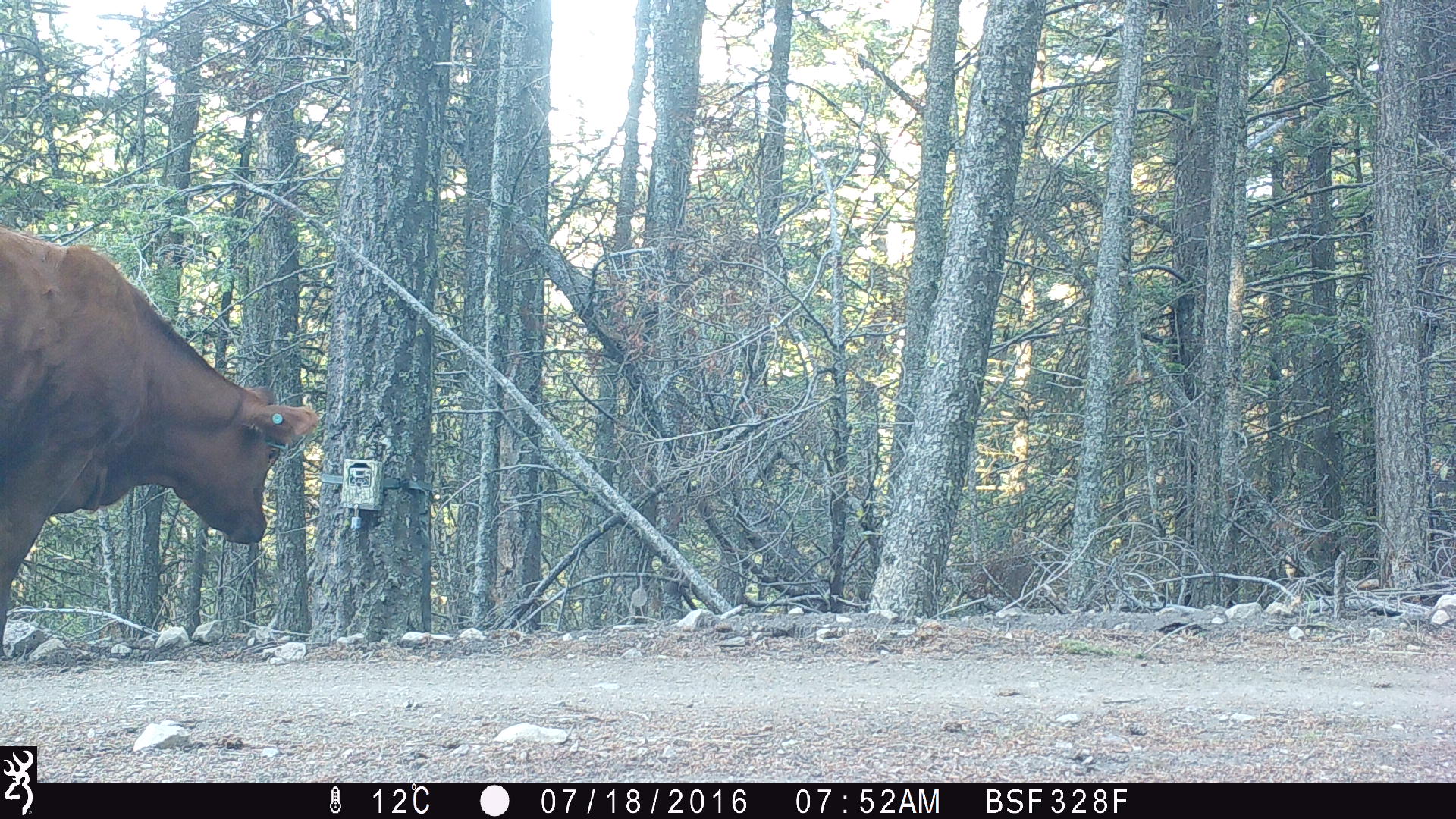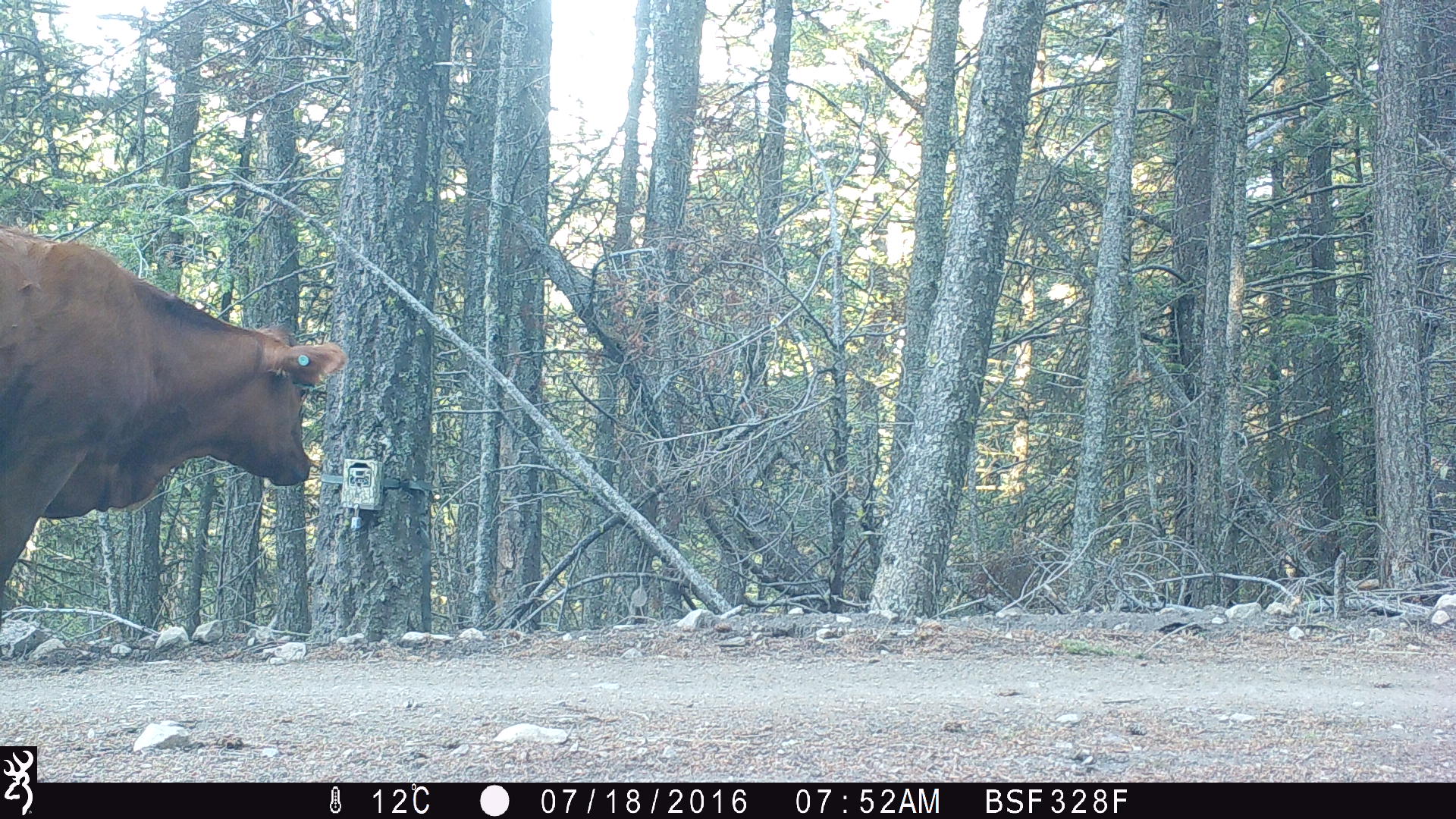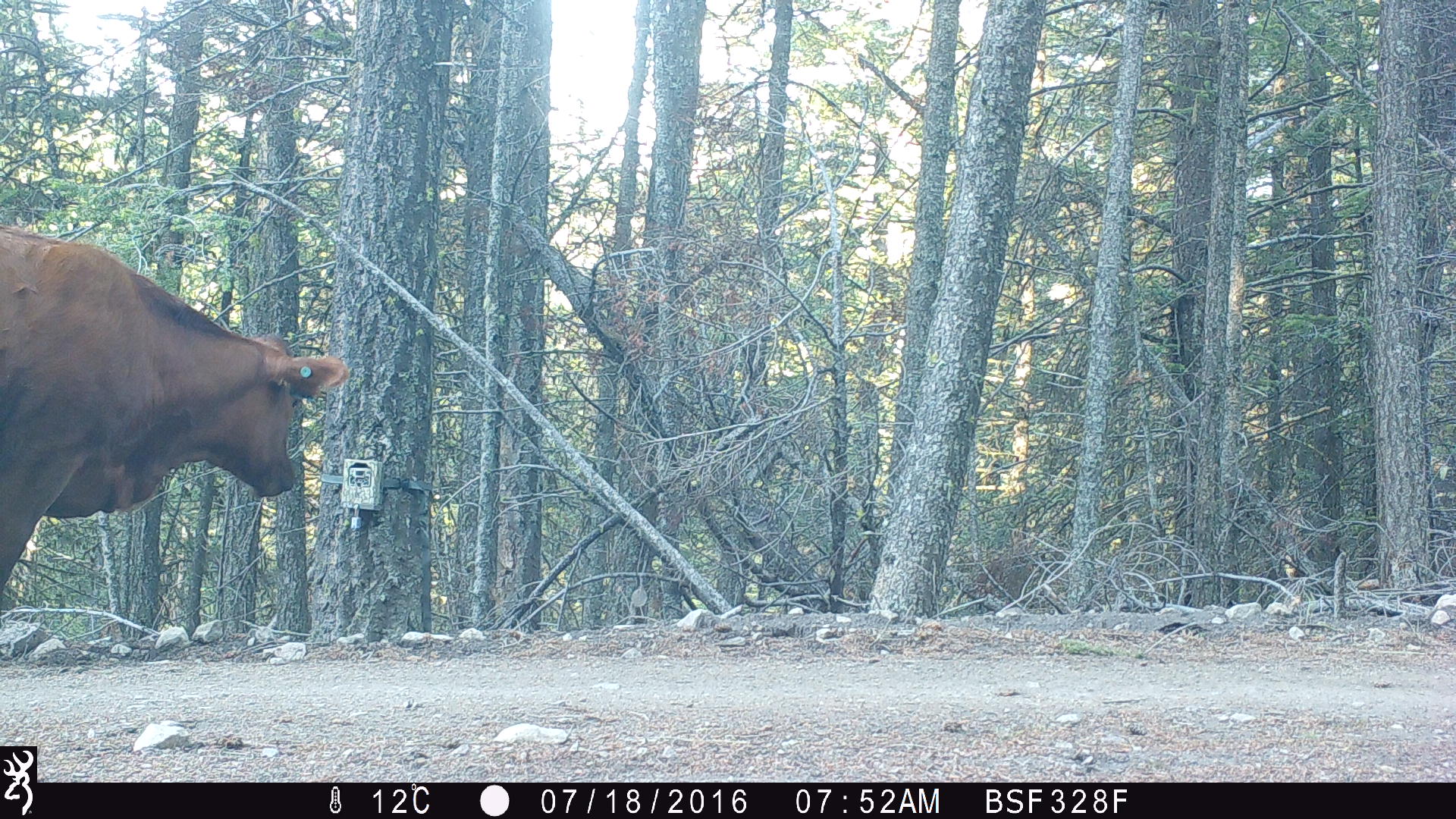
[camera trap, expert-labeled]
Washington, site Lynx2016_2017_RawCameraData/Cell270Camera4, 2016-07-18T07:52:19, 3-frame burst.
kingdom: Animalia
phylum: Chordata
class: Mammalia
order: Artiodactyla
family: Bovidae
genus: Bos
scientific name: Bos taurus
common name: domestic cattle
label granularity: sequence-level